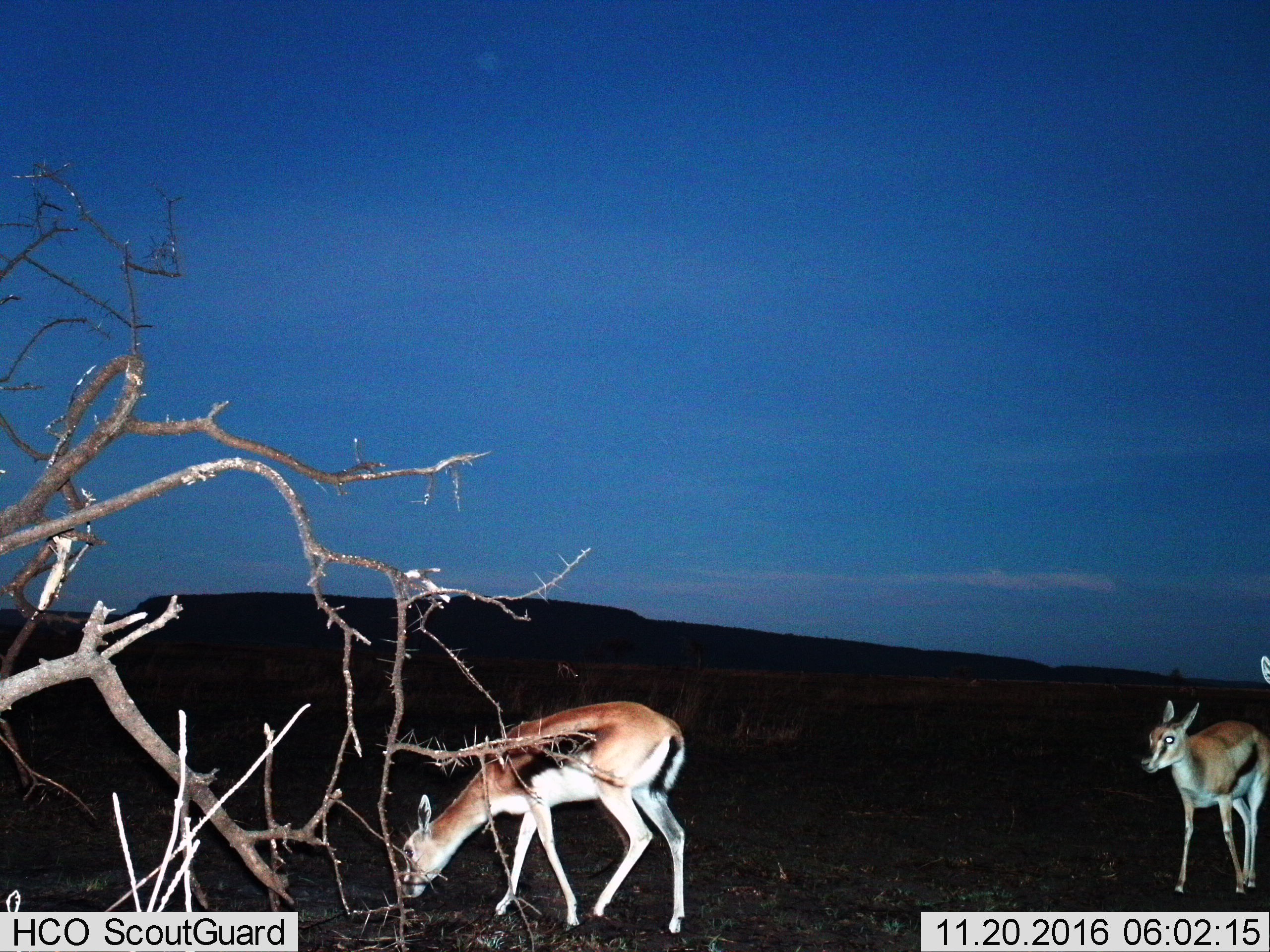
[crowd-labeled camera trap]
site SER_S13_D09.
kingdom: Animalia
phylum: Chordata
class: Mammalia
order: Artiodactyla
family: Bovidae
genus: Eudorcas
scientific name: Eudorcas thomsonii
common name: thomson's gazelle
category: gazellethomsons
Gazellethomsons (thomson's gazelle) (Eudorcas thomsonii), count 3. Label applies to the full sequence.